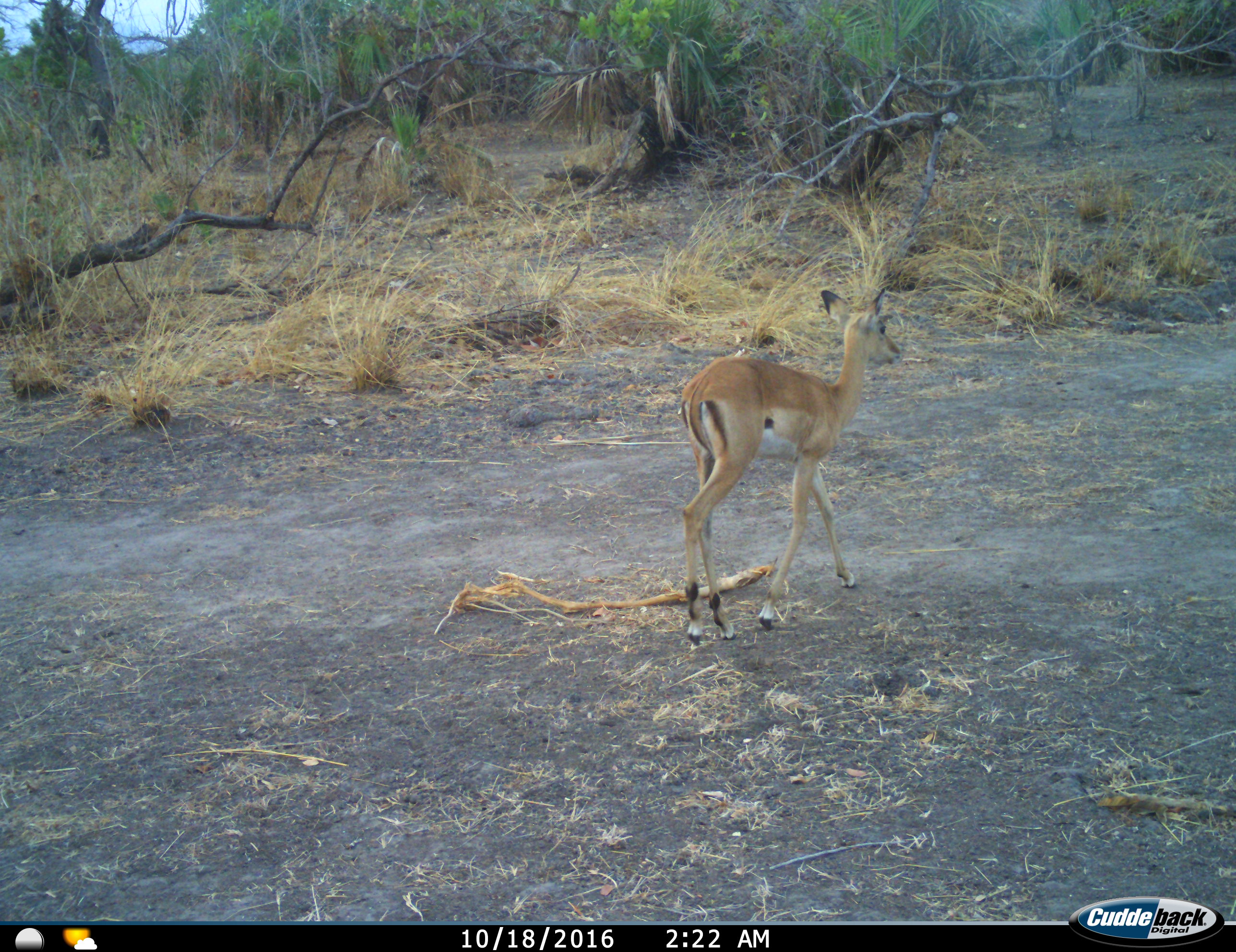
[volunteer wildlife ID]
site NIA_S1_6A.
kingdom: Animalia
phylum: Chordata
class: Mammalia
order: Artiodactyla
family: Bovidae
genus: Aepyceros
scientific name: Aepyceros melampus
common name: impala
Impala (Aepyceros melampus), count 1. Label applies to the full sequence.